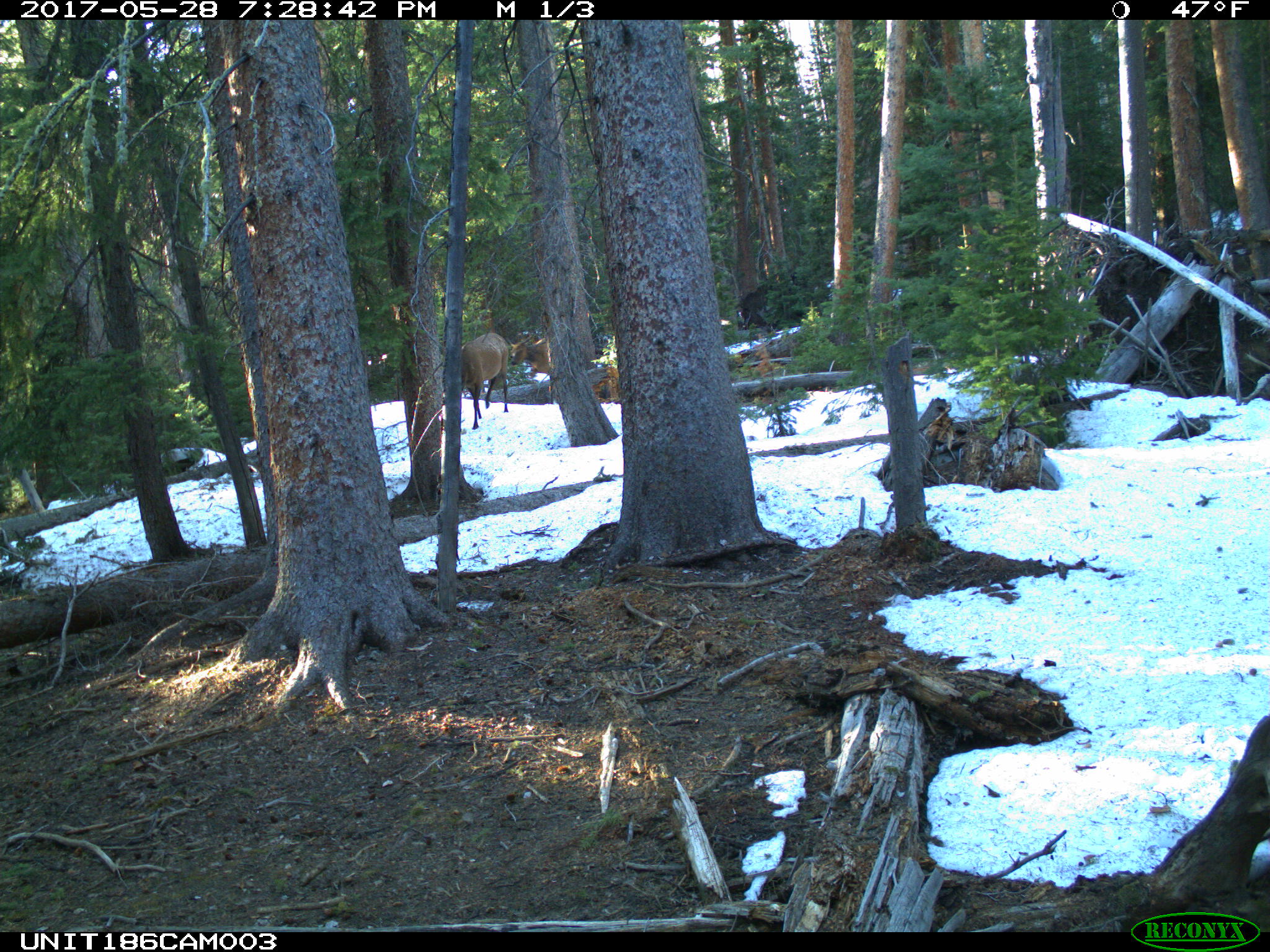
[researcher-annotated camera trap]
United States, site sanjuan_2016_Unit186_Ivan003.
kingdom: Animalia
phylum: Chordata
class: Mammalia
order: Artiodactyla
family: Cervidae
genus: Cervus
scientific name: Cervus elaphus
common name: red deer